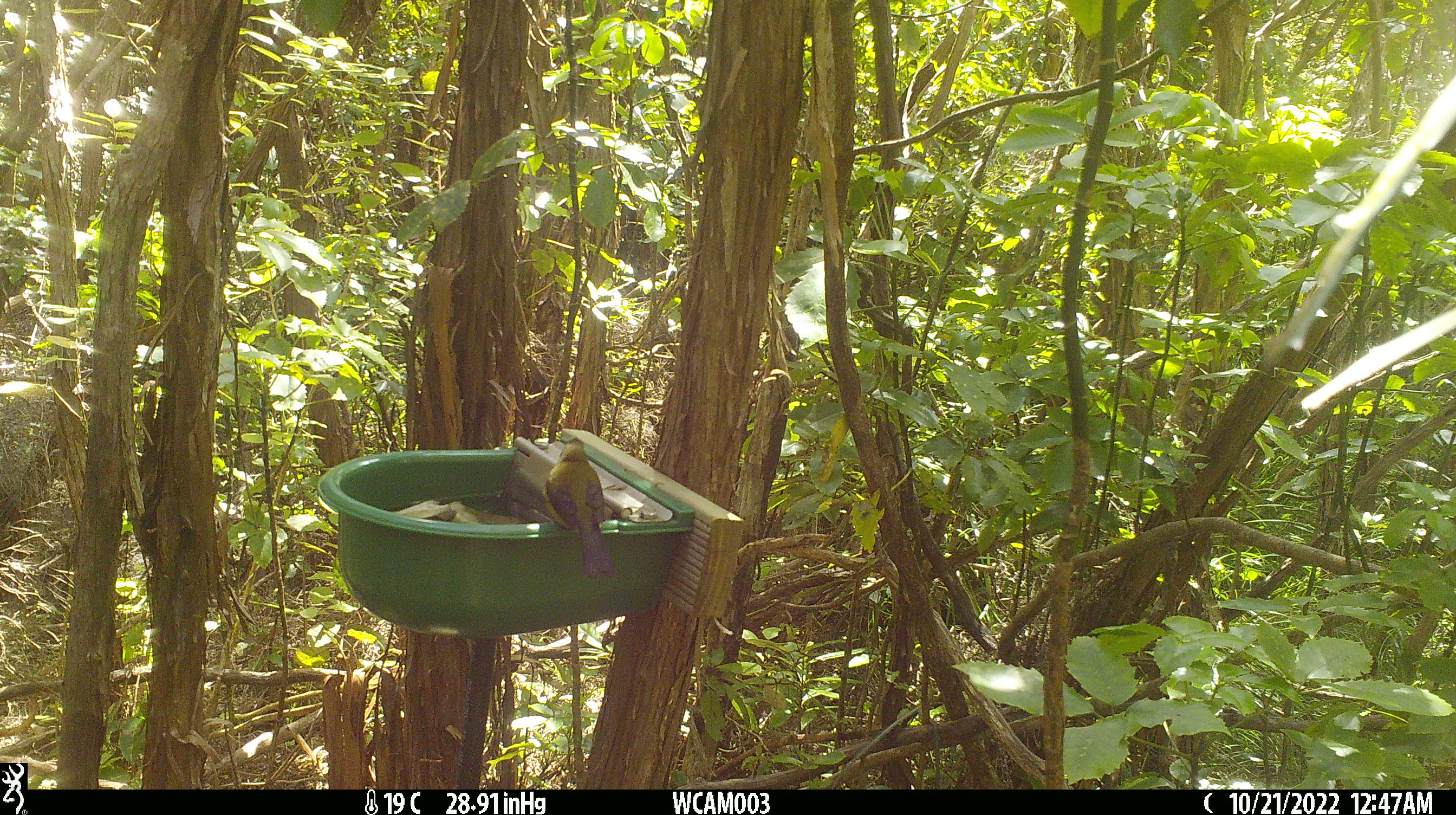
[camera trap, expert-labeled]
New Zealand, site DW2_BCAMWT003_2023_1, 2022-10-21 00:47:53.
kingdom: Animalia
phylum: Chordata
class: Aves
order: Passeriformes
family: Meliphagidae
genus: Anthornis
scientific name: Anthornis melanura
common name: new zealand bellbird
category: bellbird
Bellbird (new zealand bellbird) (Anthornis melanura).